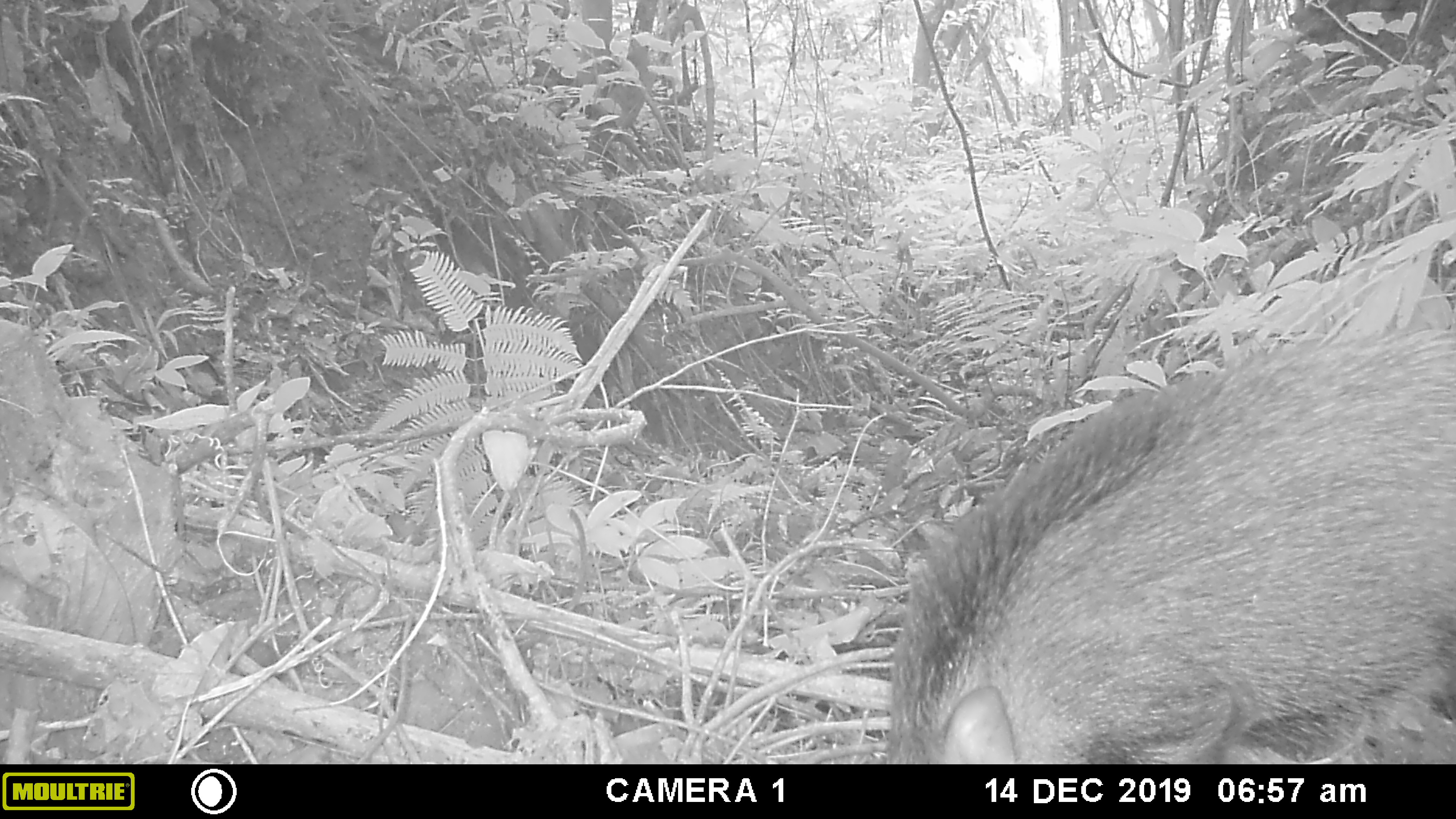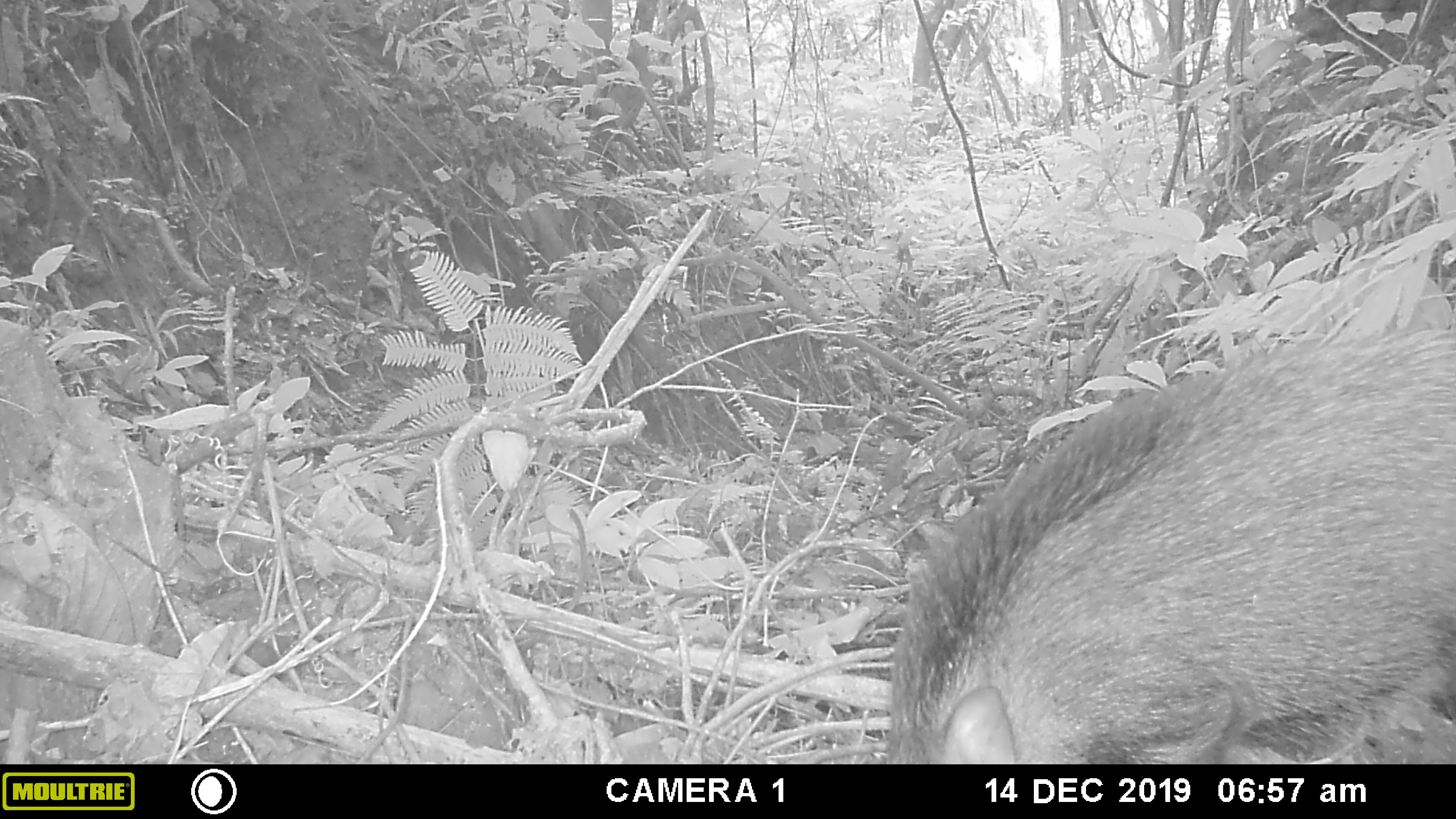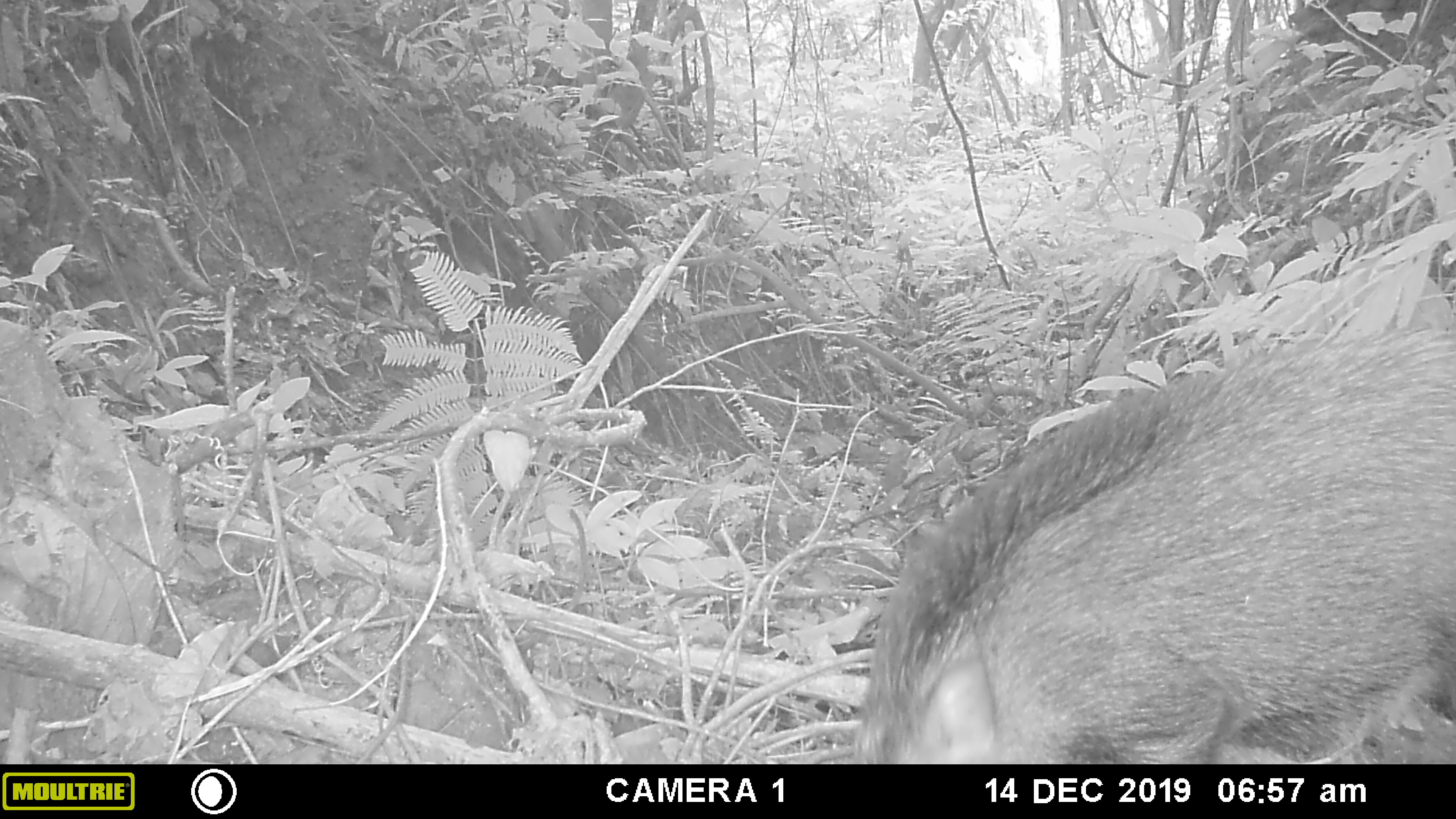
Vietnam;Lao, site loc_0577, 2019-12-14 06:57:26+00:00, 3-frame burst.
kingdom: Animalia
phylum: Chordata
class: Aves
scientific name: Aves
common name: bird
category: unidentified bird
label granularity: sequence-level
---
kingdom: Animalia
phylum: Chordata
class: Mammalia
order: Artiodactyla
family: Suidae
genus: Sus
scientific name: Sus scrofa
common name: eurasian wild pig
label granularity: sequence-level